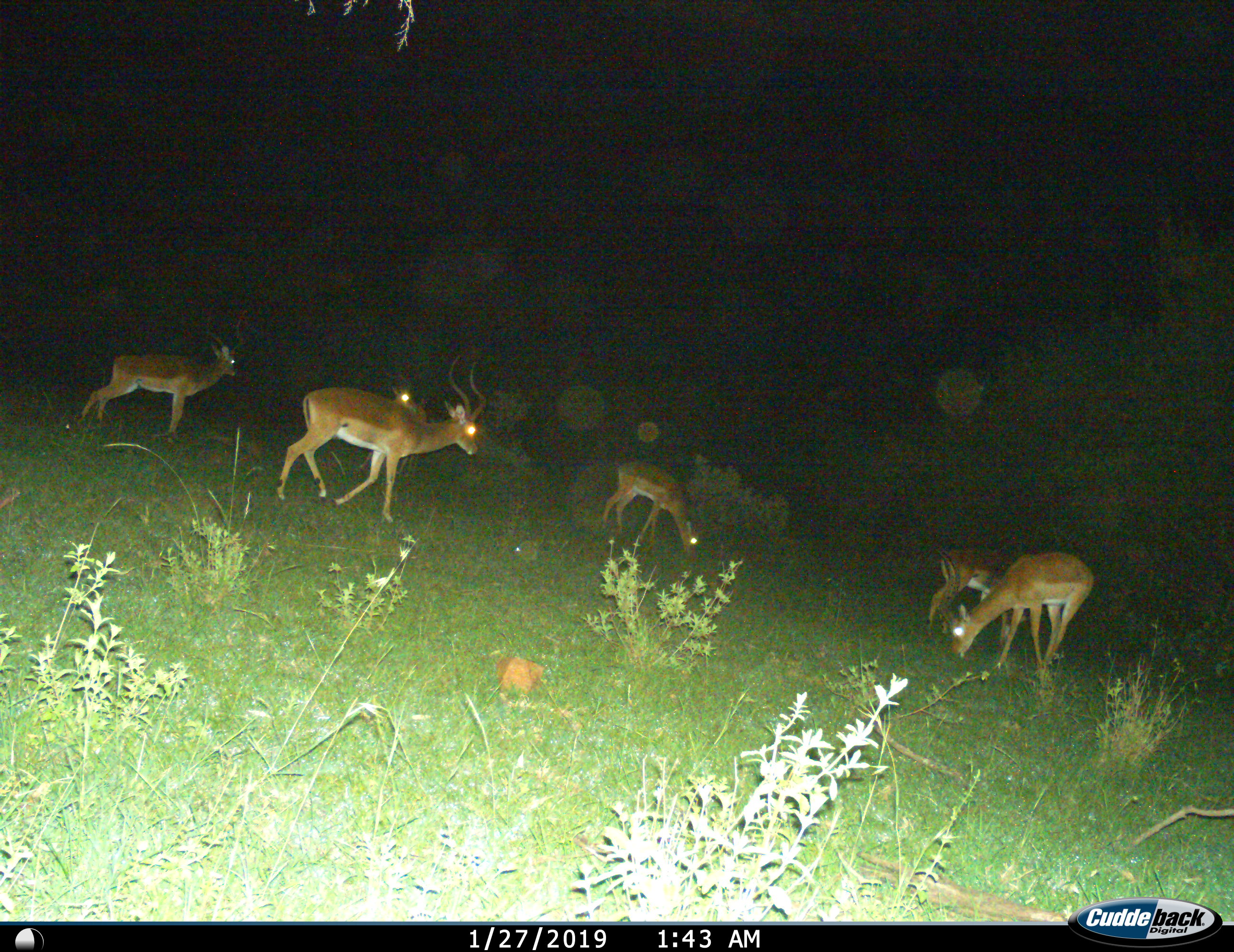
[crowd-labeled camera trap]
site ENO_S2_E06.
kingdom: Animalia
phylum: Chordata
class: Mammalia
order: Artiodactyla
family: Bovidae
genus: Aepyceros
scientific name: Aepyceros melampus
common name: impala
Impala (Aepyceros melampus), count 6. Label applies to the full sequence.